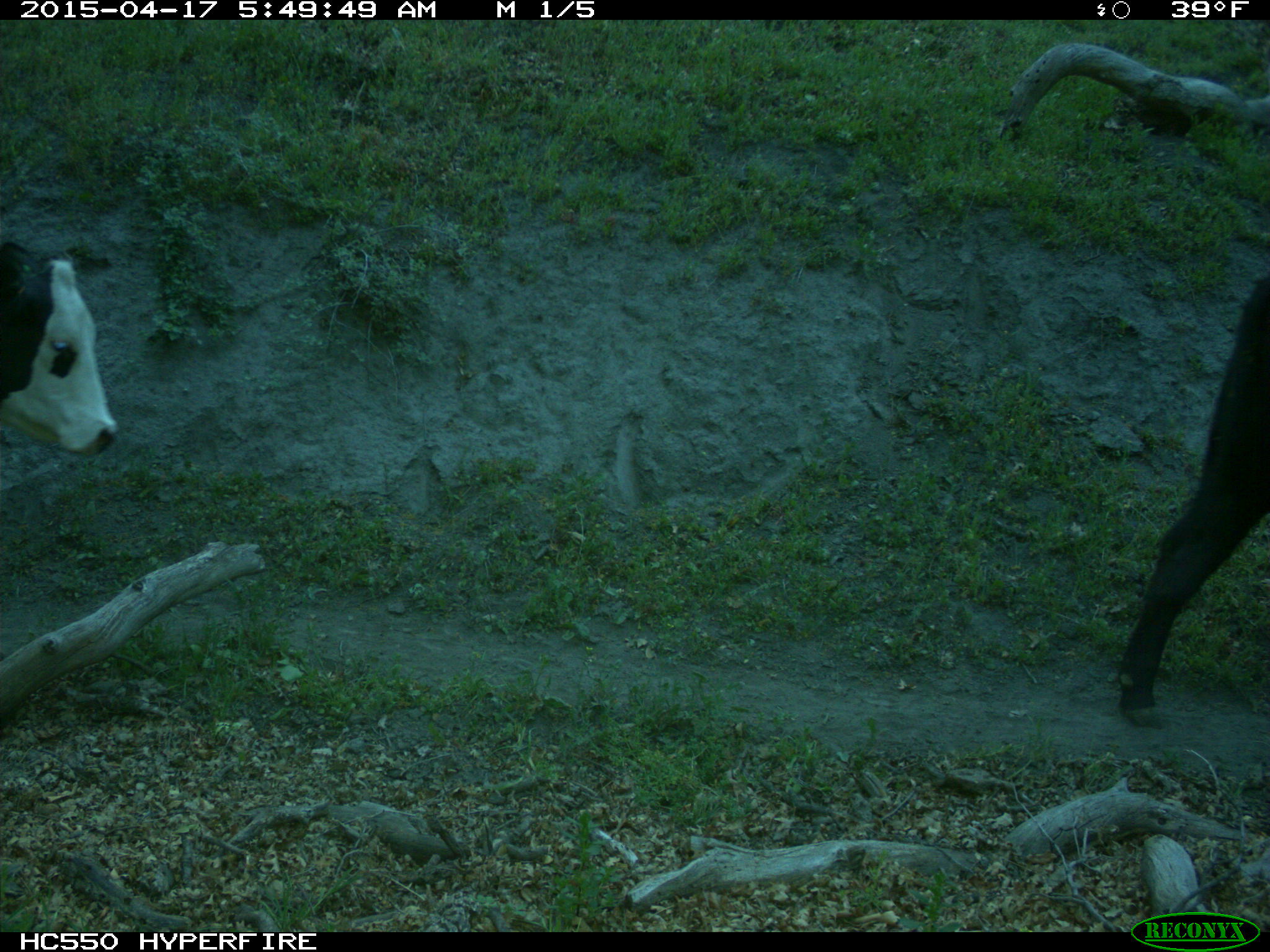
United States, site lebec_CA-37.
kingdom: Animalia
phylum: Chordata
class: Mammalia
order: Artiodactyla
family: Bovidae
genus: Bos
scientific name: Bos taurus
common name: domestic cow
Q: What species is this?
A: Bos taurus (domestic cow).